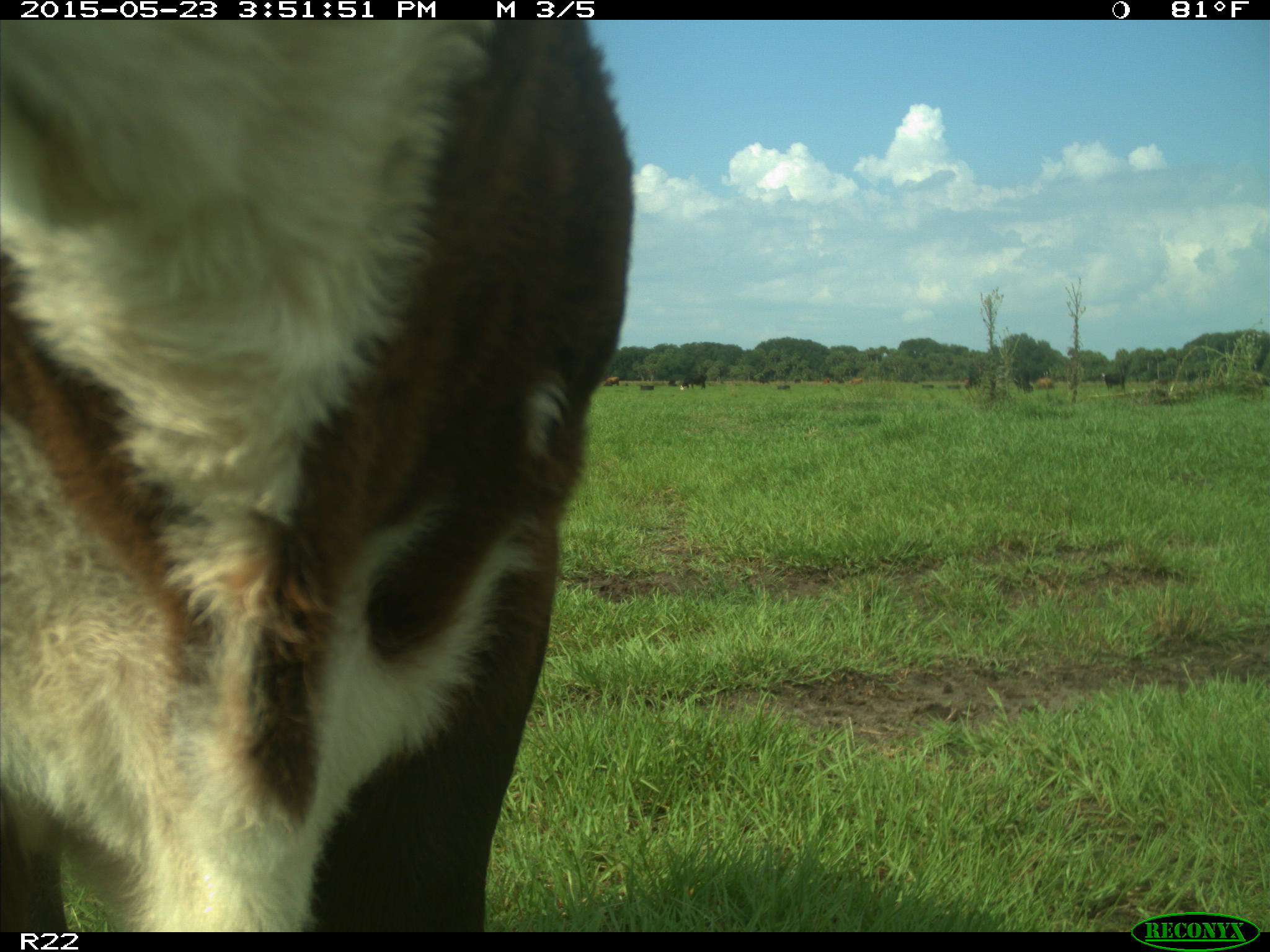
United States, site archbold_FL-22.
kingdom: Animalia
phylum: Chordata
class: Mammalia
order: Artiodactyla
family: Bovidae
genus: Bos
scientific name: Bos taurus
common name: domestic cow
Bos taurus (domestic cow).